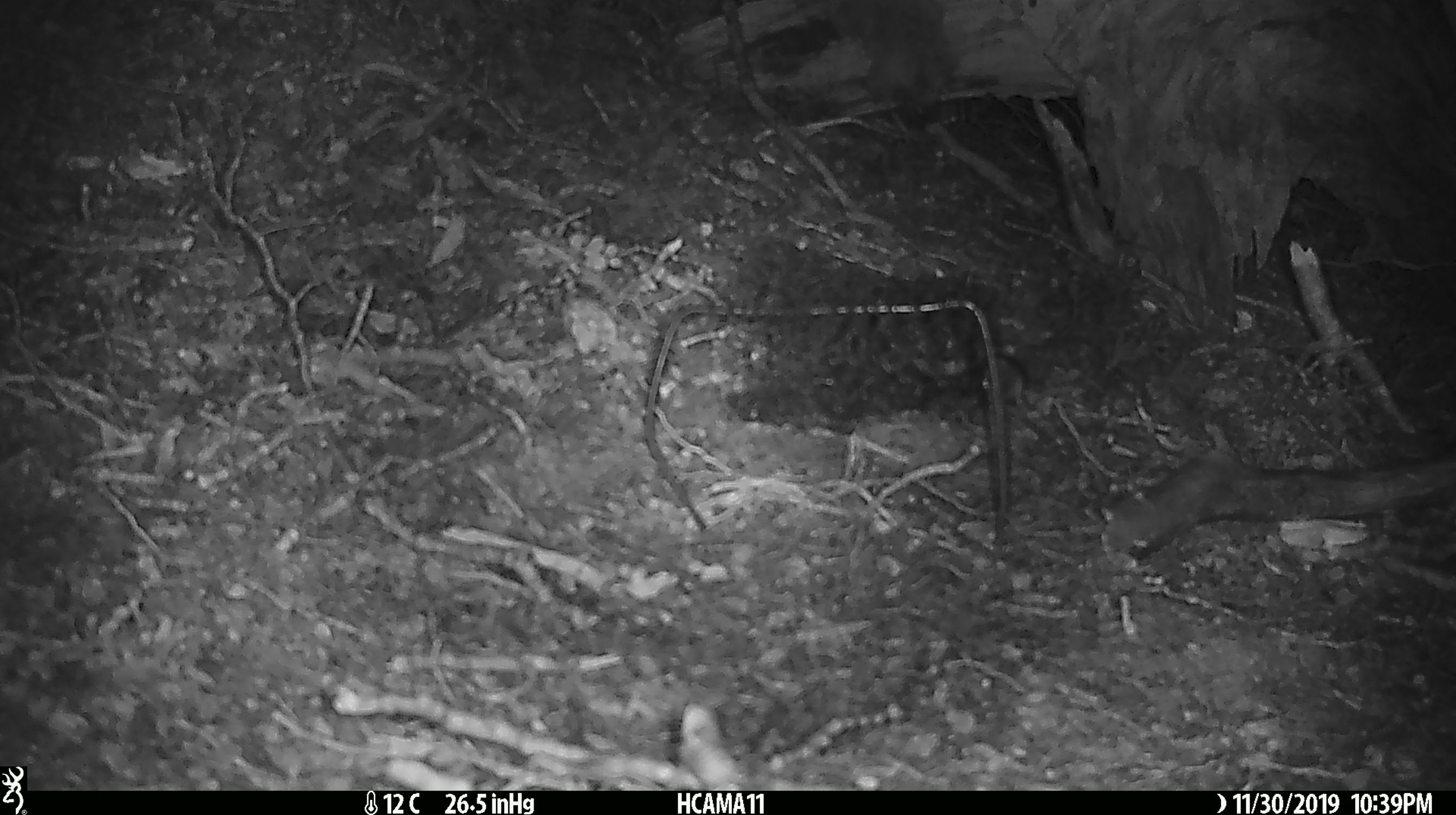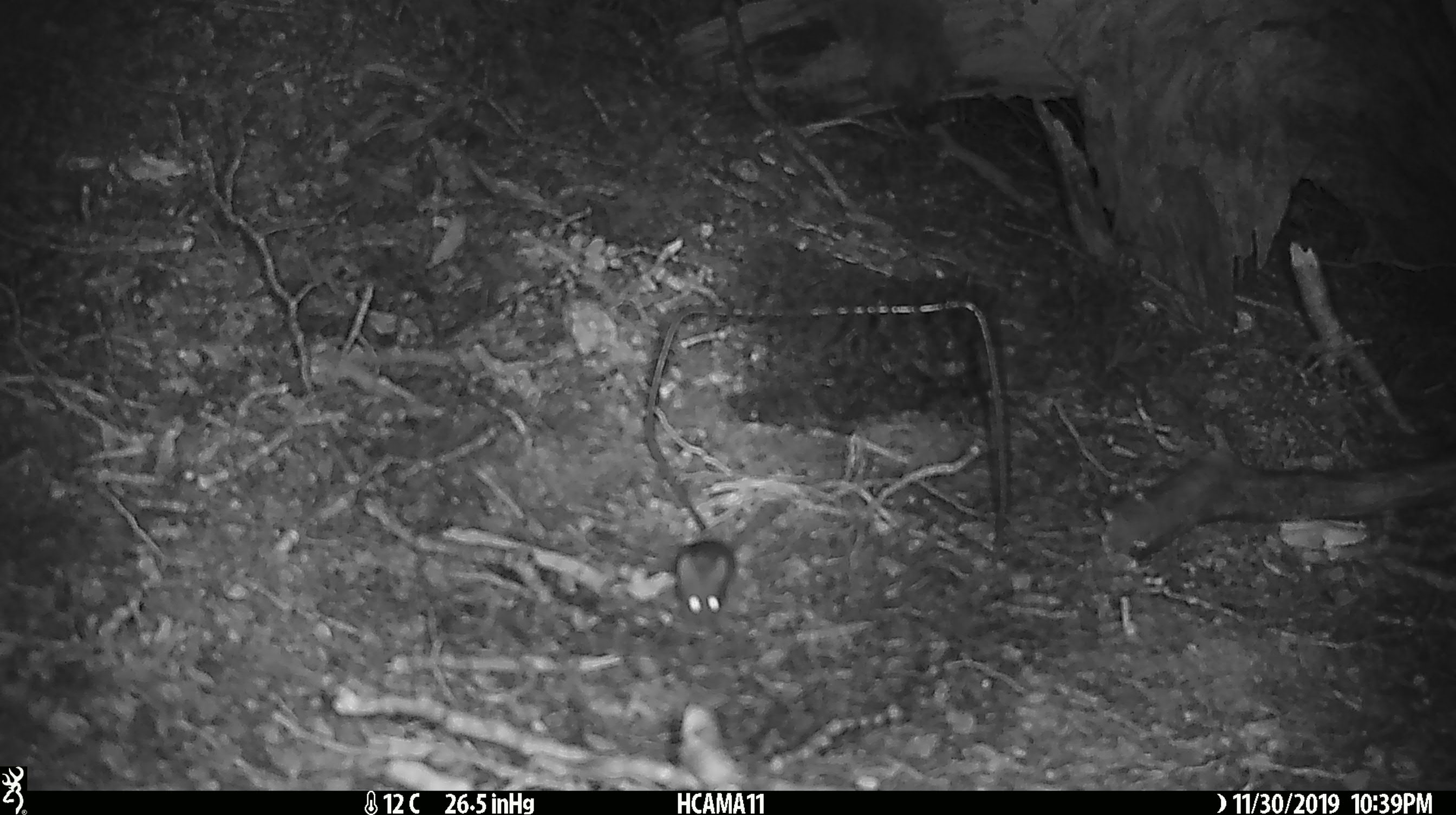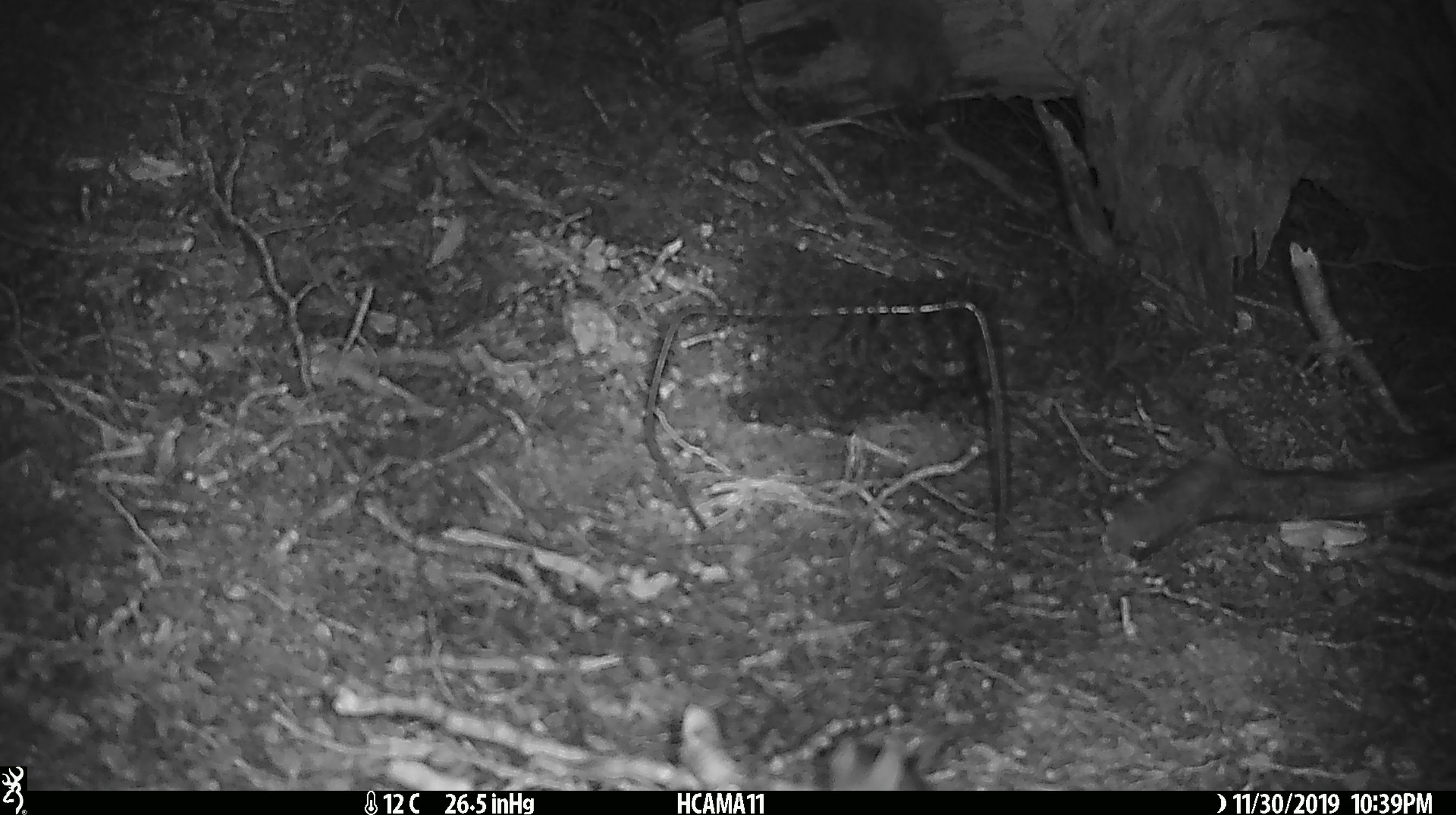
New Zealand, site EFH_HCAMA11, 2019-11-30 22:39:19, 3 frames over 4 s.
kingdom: Animalia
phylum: Chordata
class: Mammalia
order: Rodentia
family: Muridae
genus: Mus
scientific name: Mus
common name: mouse